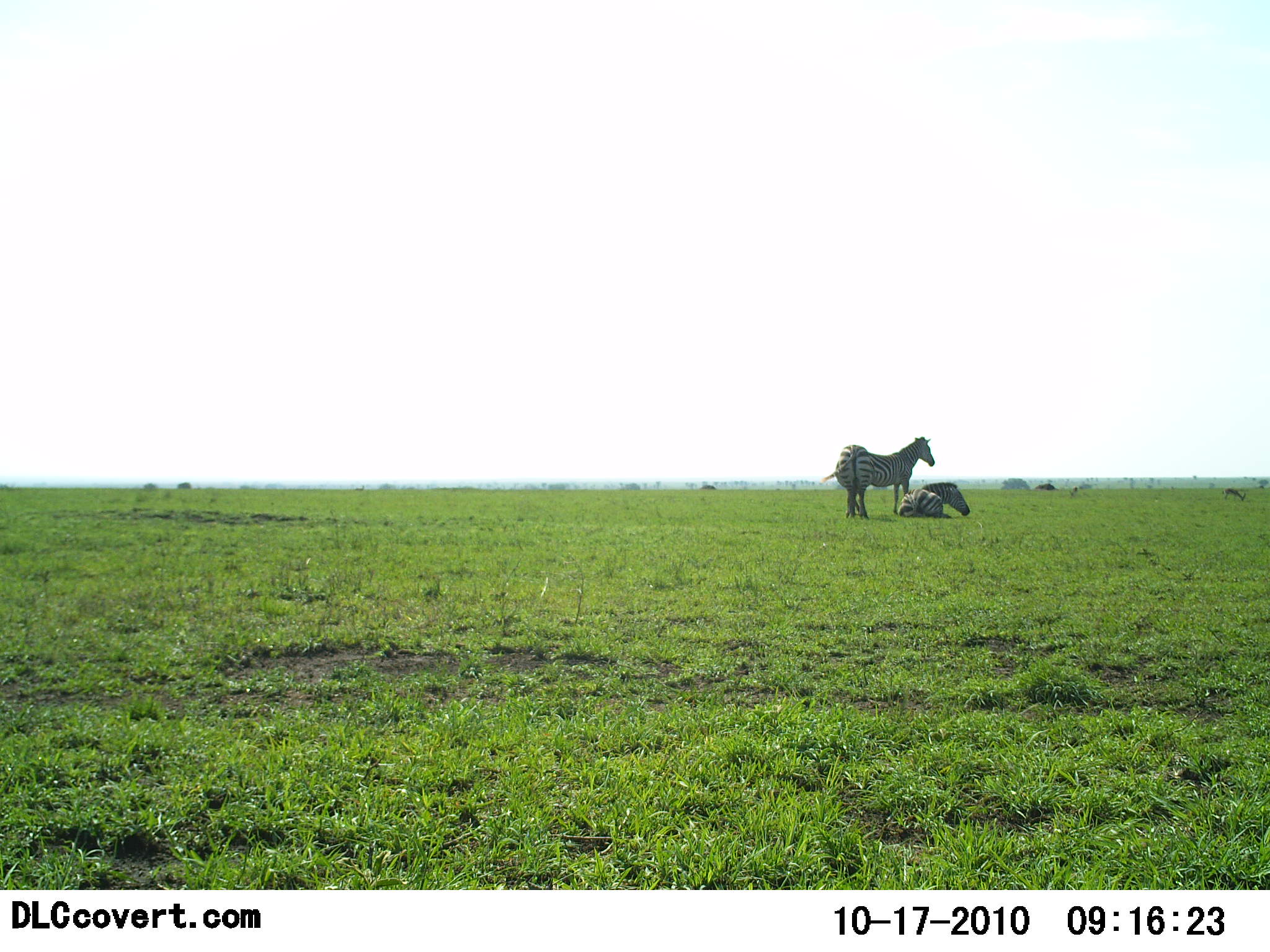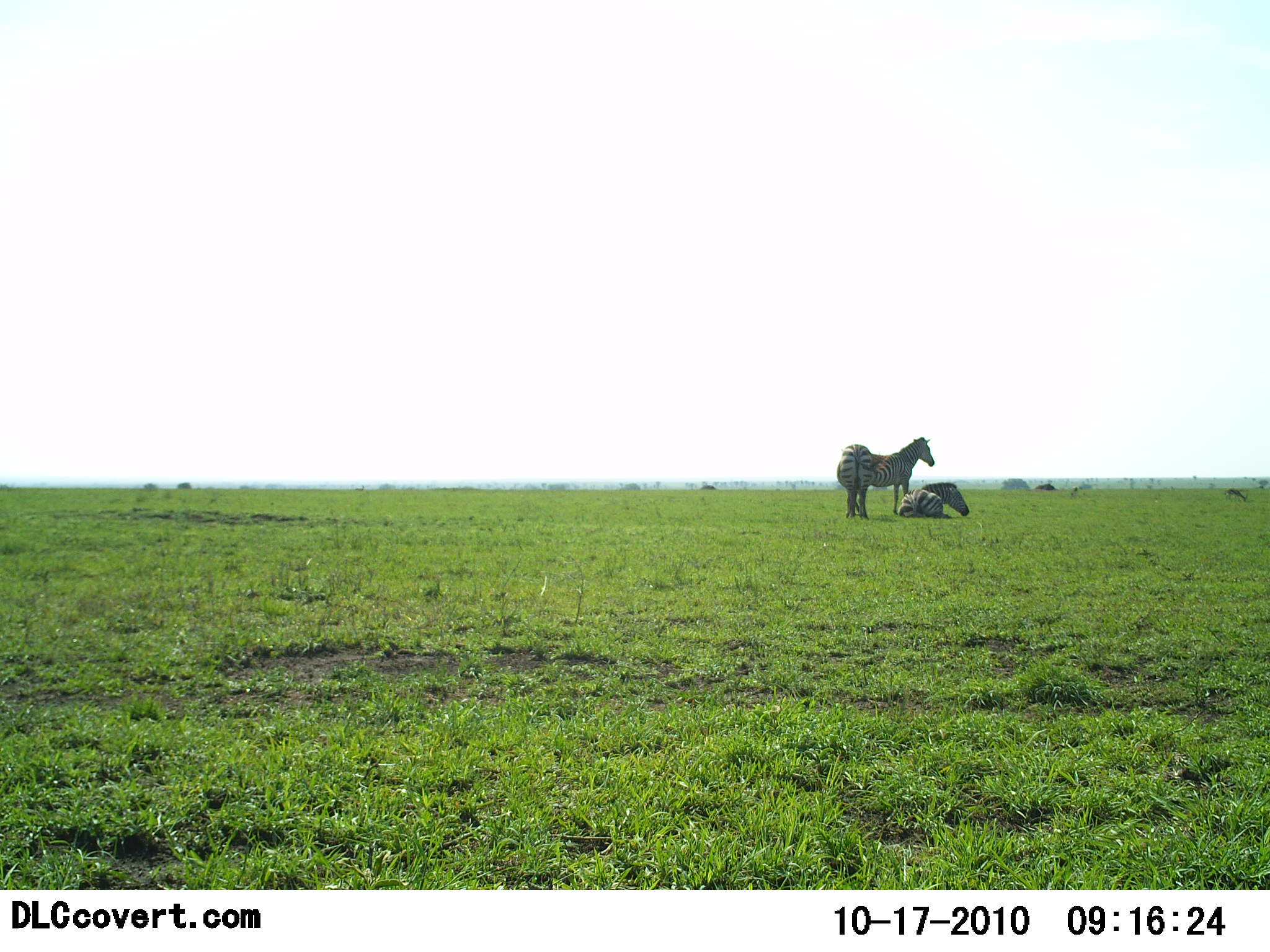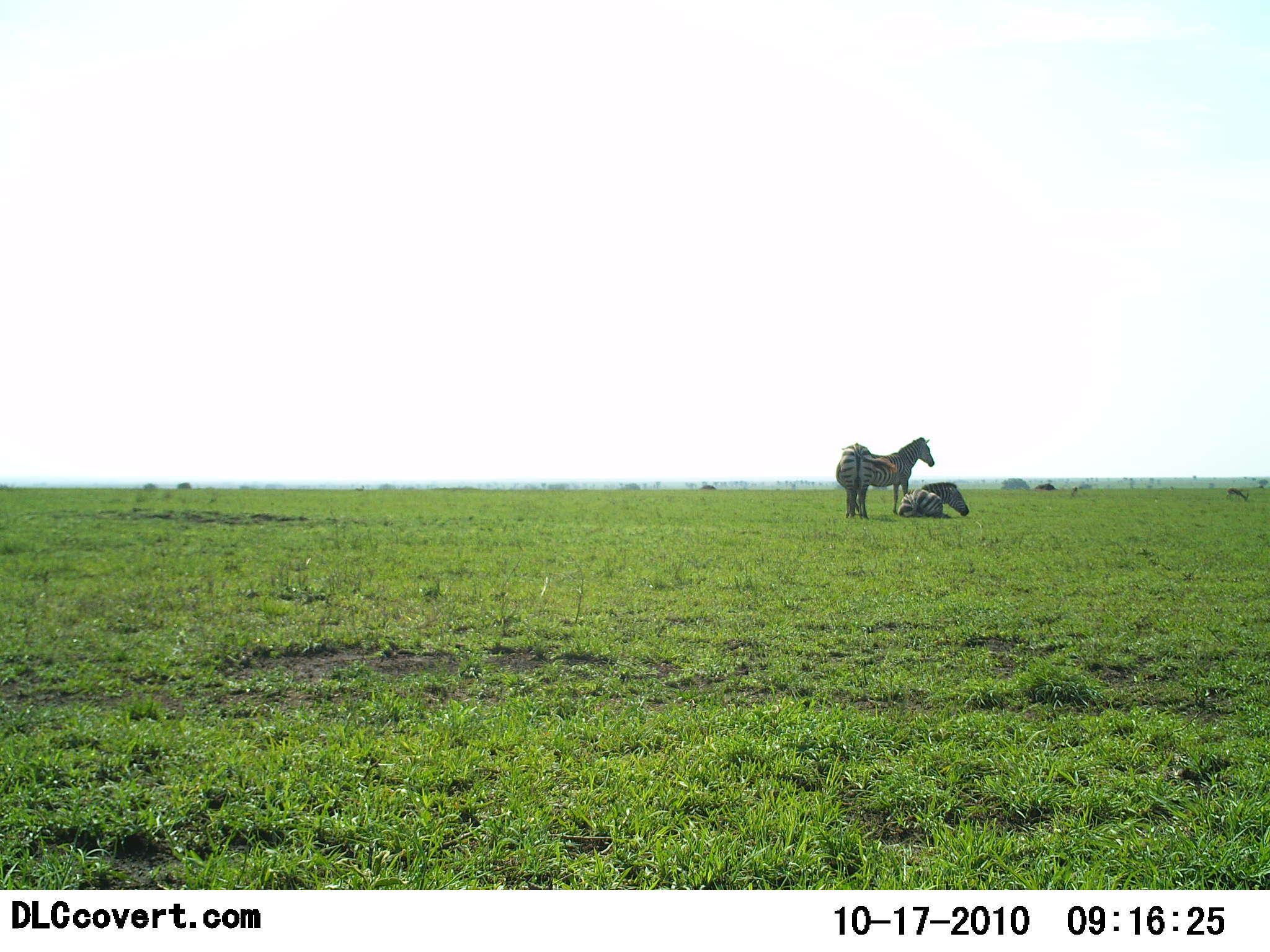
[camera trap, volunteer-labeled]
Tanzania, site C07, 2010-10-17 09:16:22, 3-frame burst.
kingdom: Animalia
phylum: Chordata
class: Mammalia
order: Perissodactyla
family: Equidae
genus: Equus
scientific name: Equus quagga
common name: plains zebra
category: zebra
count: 3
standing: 86%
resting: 100%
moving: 0%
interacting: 7%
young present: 0%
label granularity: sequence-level